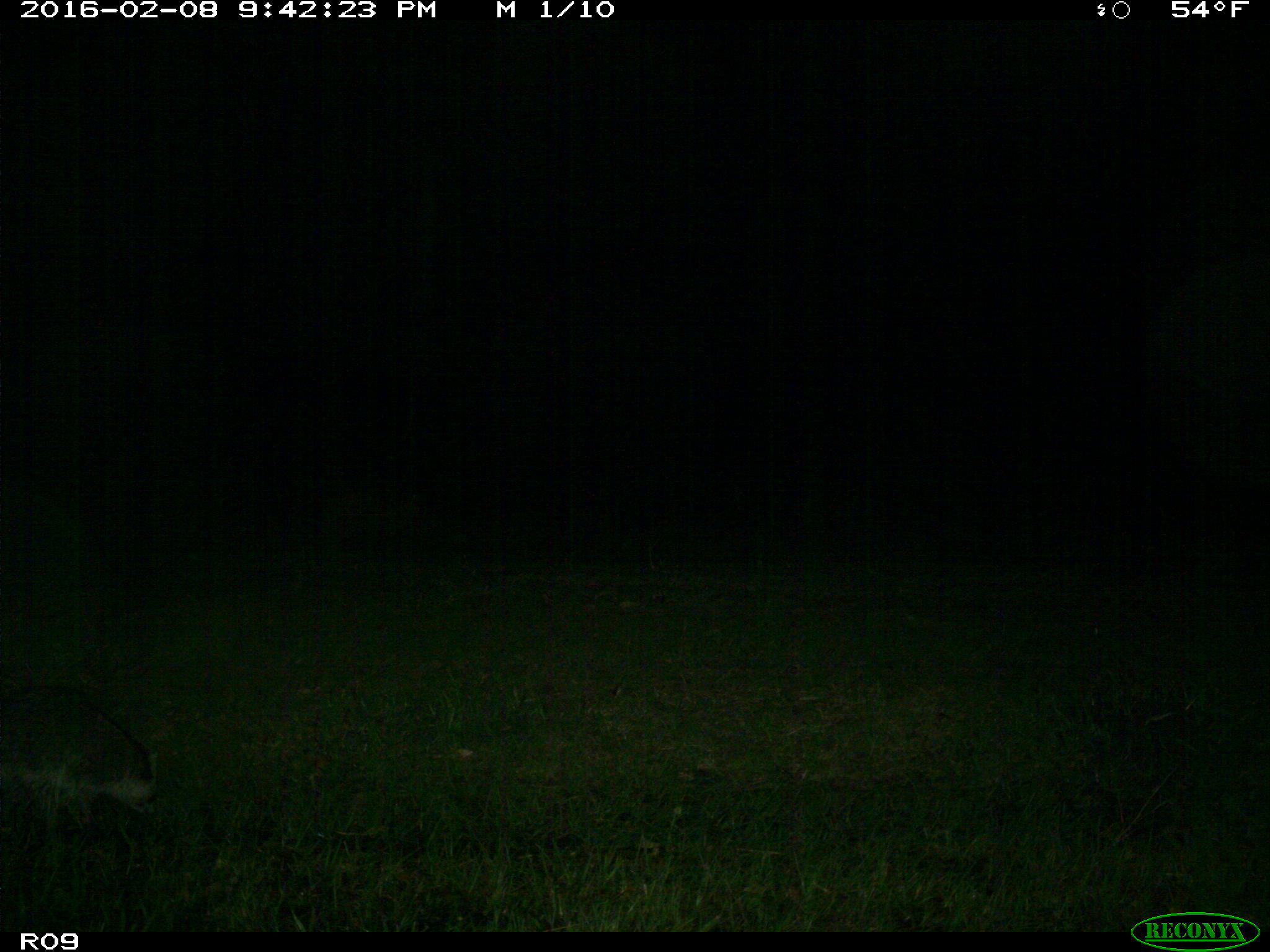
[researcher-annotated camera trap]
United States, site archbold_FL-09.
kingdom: Animalia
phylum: Chordata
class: Mammalia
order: Carnivora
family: Procyonidae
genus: Procyon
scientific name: Procyon lotor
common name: common raccoon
Procyon lotor (common raccoon).